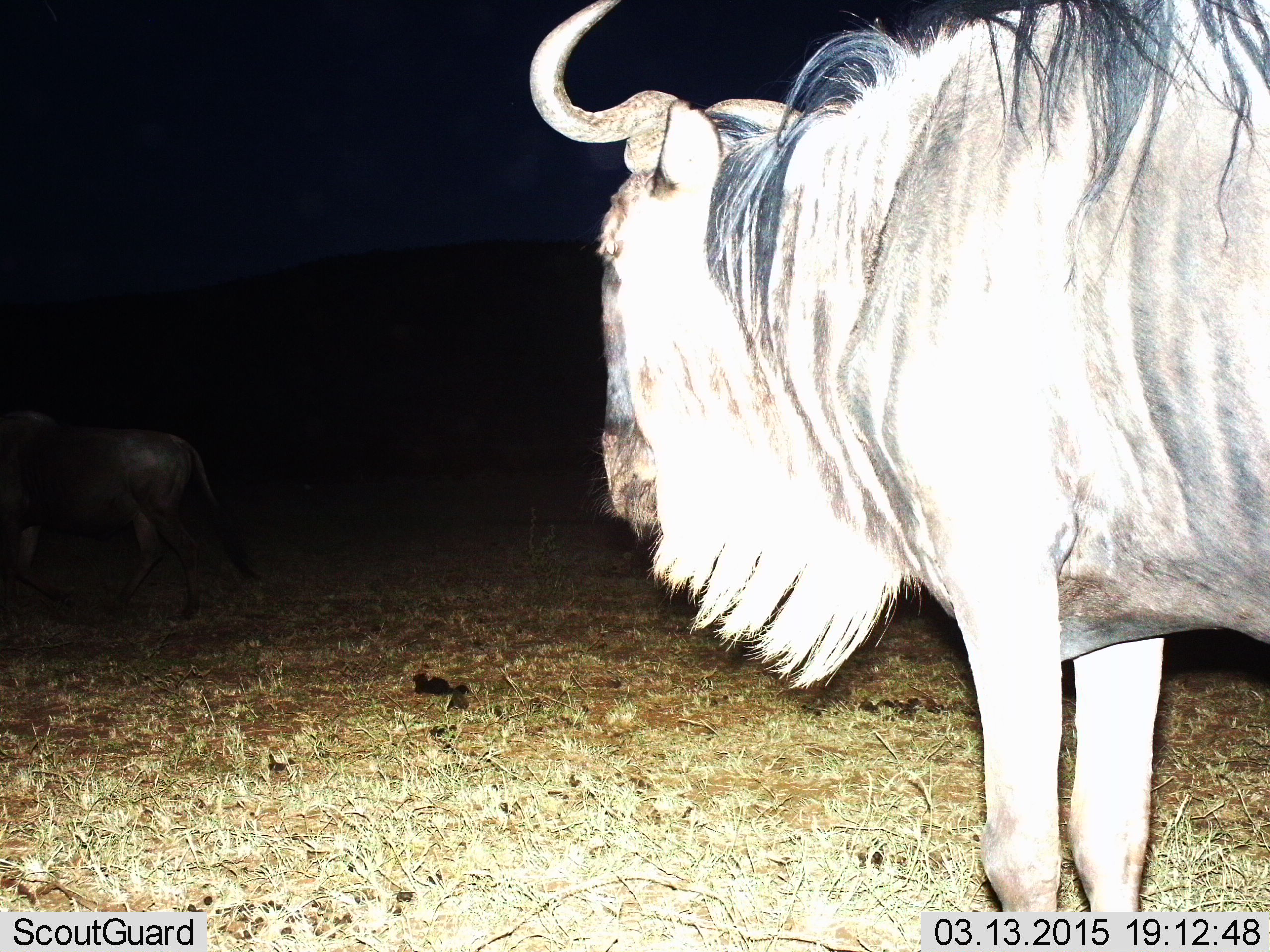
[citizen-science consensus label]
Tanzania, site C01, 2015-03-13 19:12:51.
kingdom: Animalia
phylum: Chordata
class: Mammalia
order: Artiodactyla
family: Bovidae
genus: Connochaetes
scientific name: Connochaetes taurinus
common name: blue wildebeest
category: wildebeest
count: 2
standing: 90%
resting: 0%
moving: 40%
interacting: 0%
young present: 0%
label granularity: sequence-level